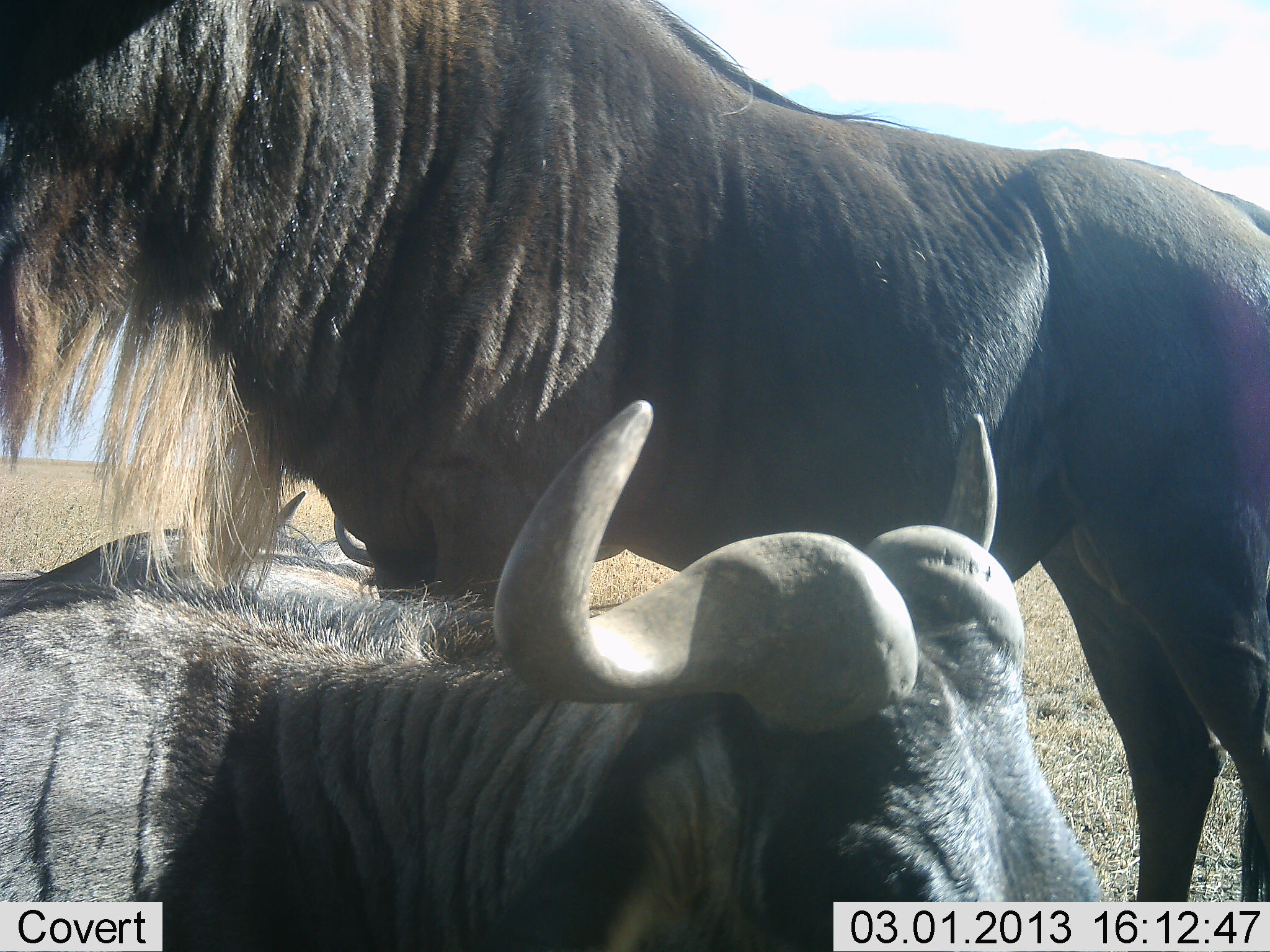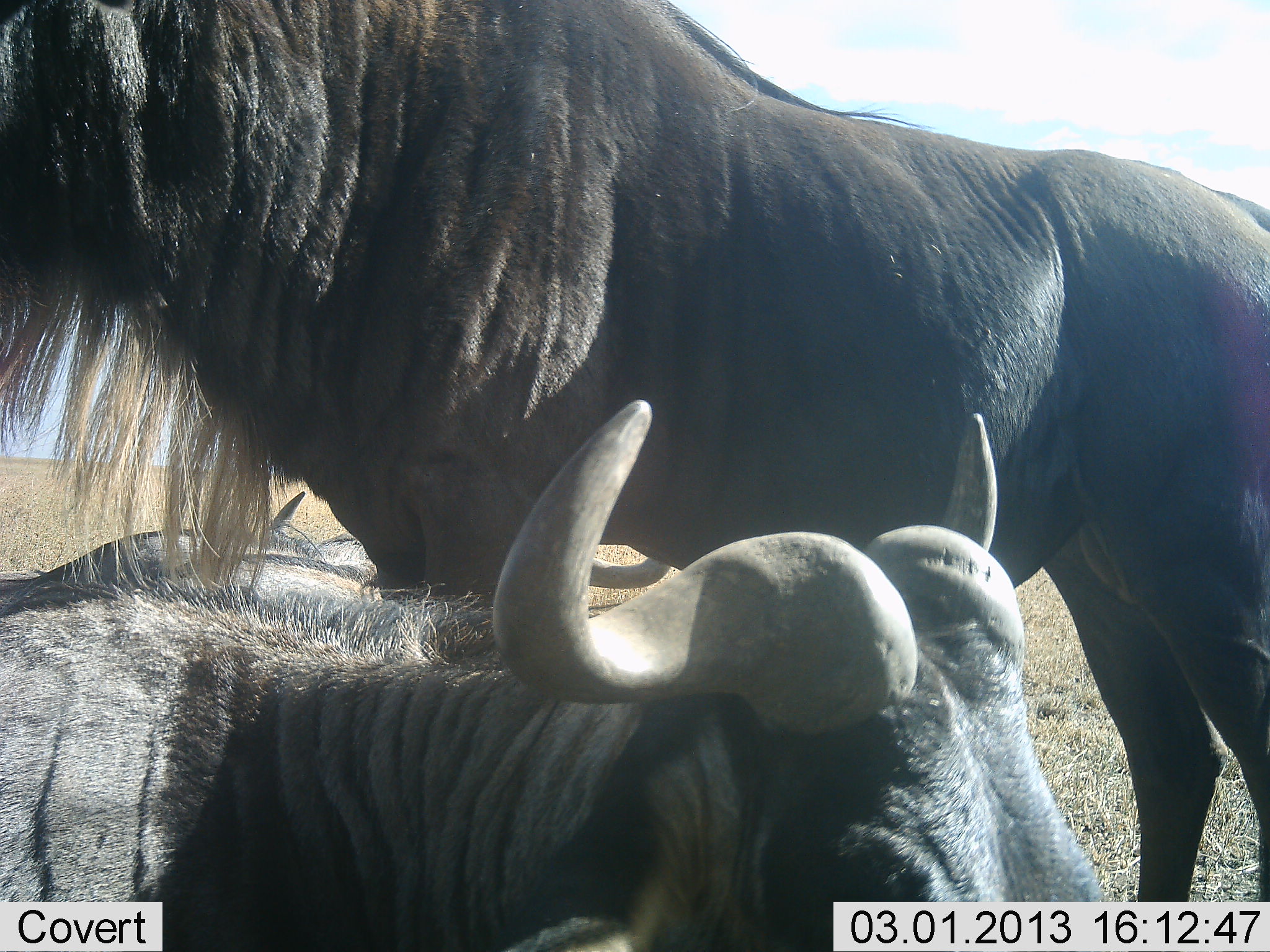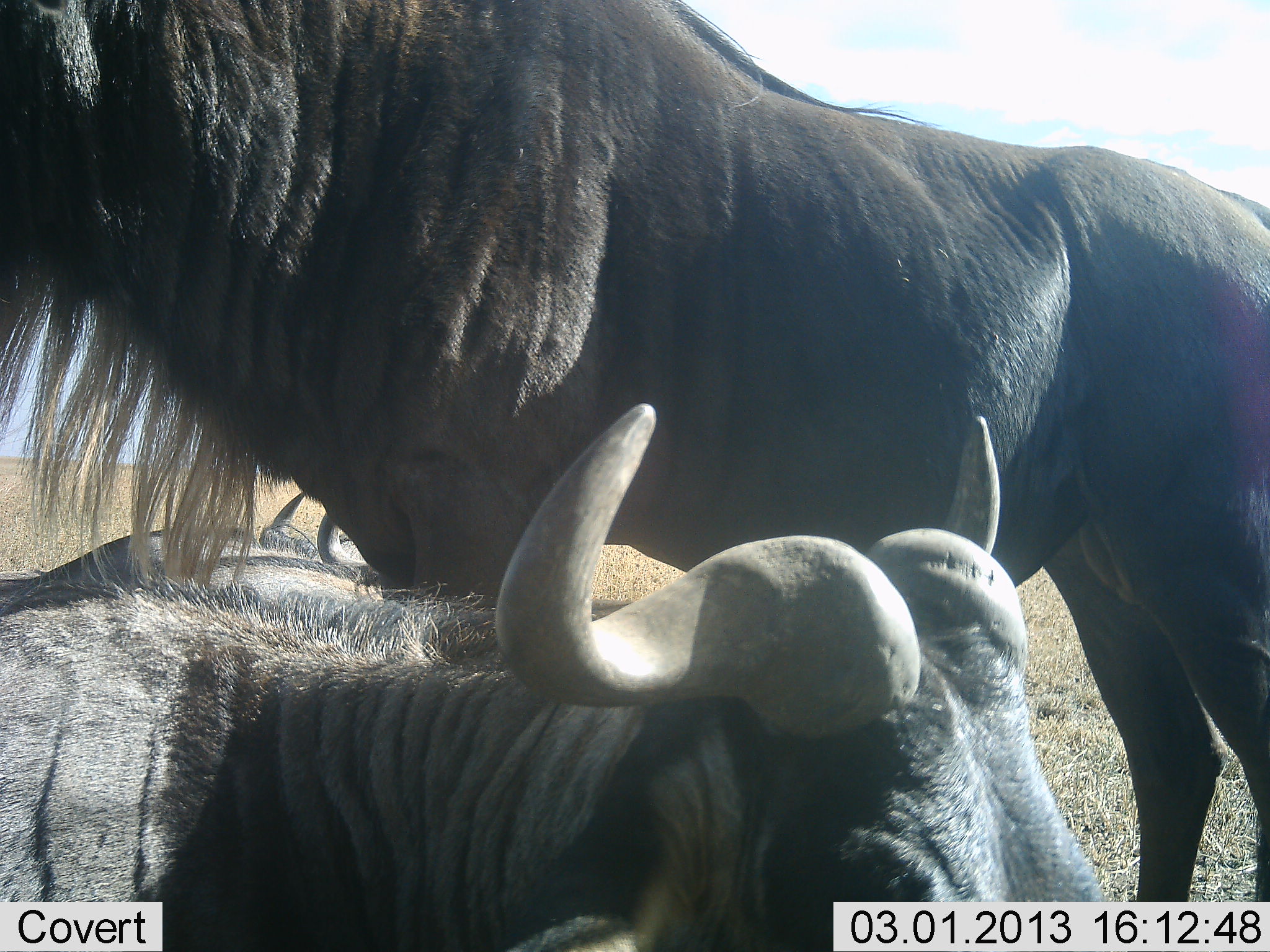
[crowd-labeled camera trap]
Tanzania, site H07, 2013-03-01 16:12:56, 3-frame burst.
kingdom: Animalia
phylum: Chordata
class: Mammalia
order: Artiodactyla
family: Bovidae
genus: Connochaetes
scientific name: Connochaetes taurinus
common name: blue wildebeest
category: wildebeest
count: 3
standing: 74%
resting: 95%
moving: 0%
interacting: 11%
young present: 0%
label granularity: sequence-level